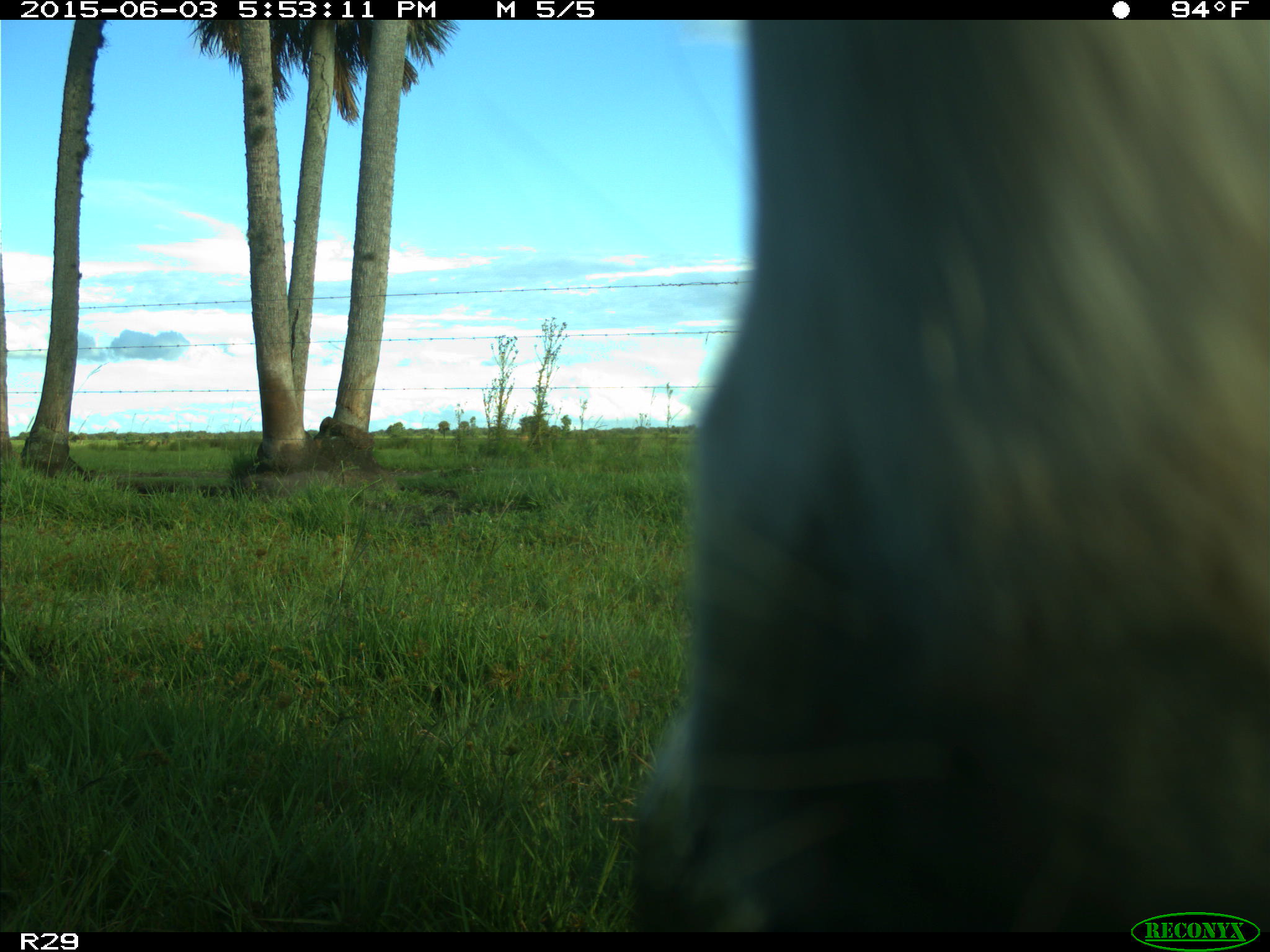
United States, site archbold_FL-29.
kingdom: Animalia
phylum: Chordata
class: Mammalia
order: Artiodactyla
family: Bovidae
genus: Bos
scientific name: Bos taurus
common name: domestic cow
Bos taurus (domestic cow).